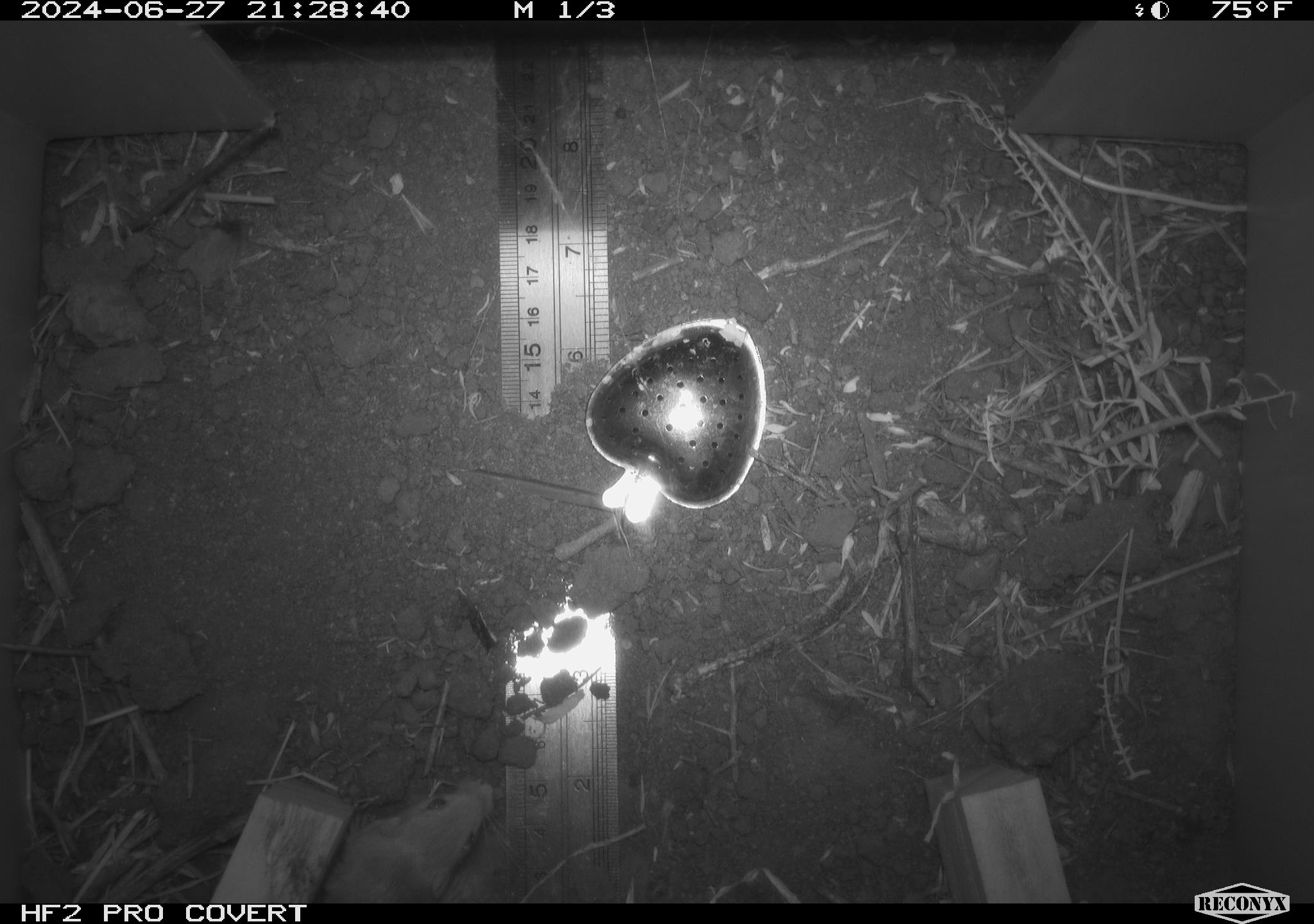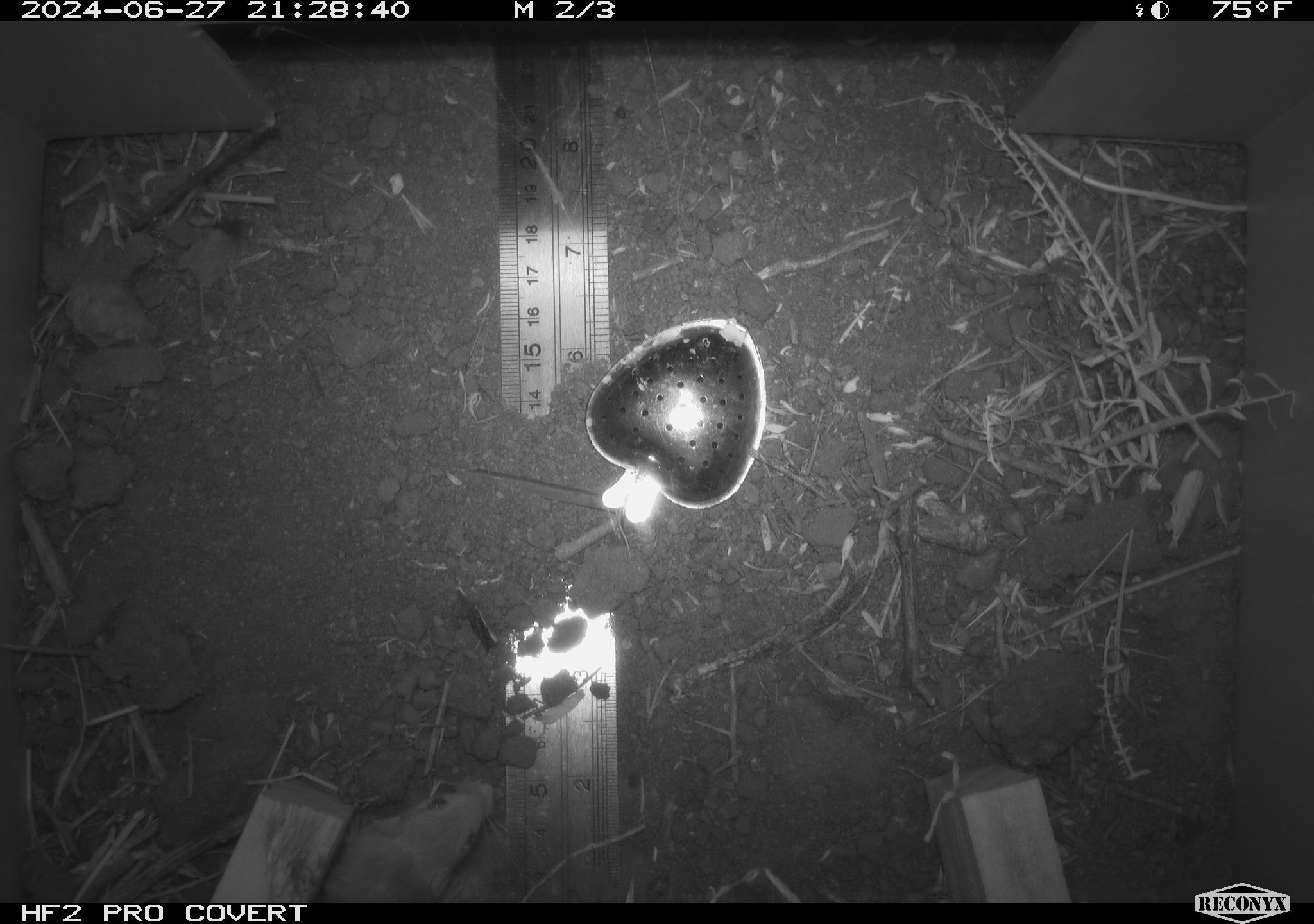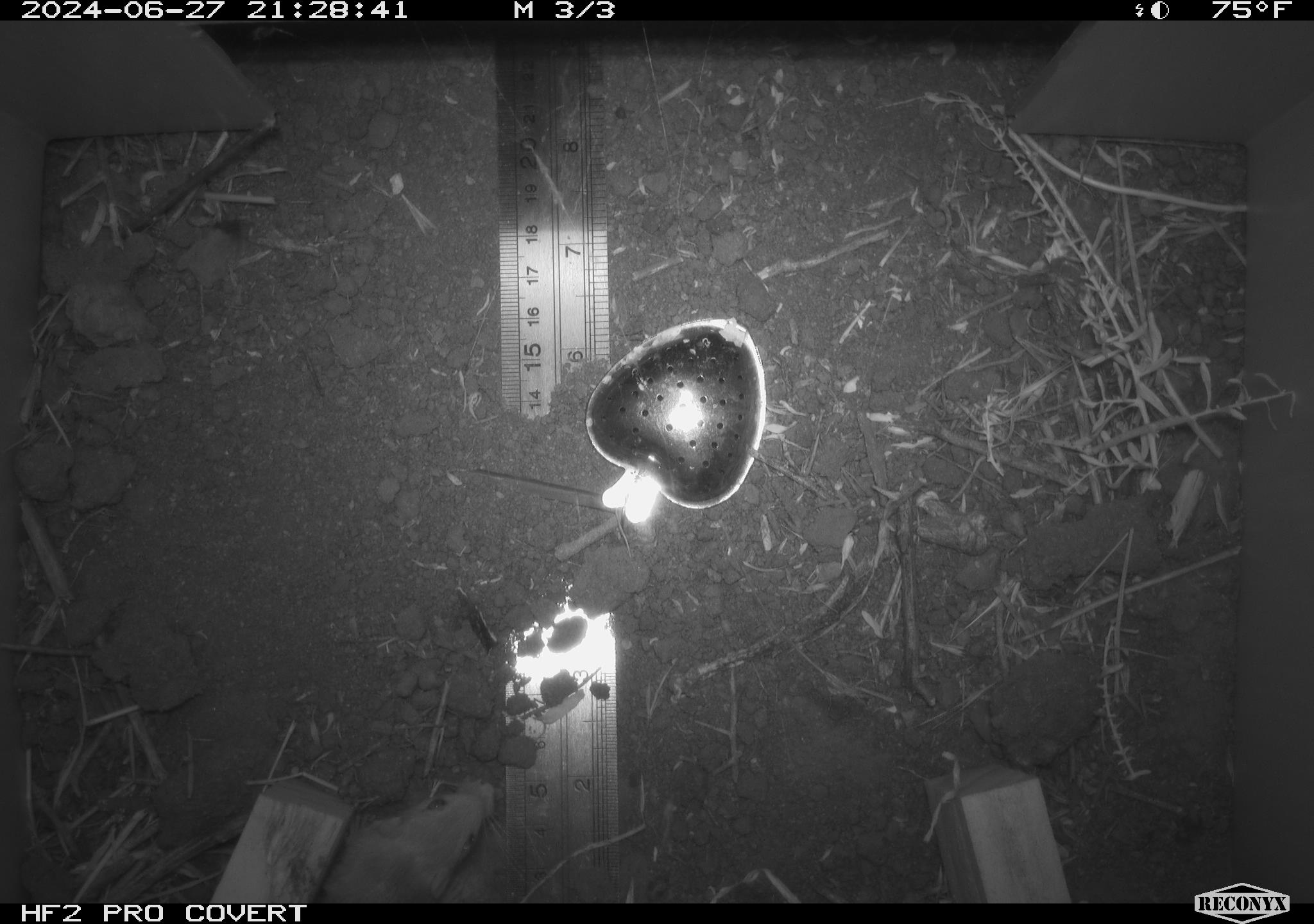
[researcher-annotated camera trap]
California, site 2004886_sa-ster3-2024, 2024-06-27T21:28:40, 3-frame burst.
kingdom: Animalia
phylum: Chordata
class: Mammalia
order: Rodentia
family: Heteromyidae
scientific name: Heteromyidae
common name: kangaroo rats and pocket mice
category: heteromyidae family